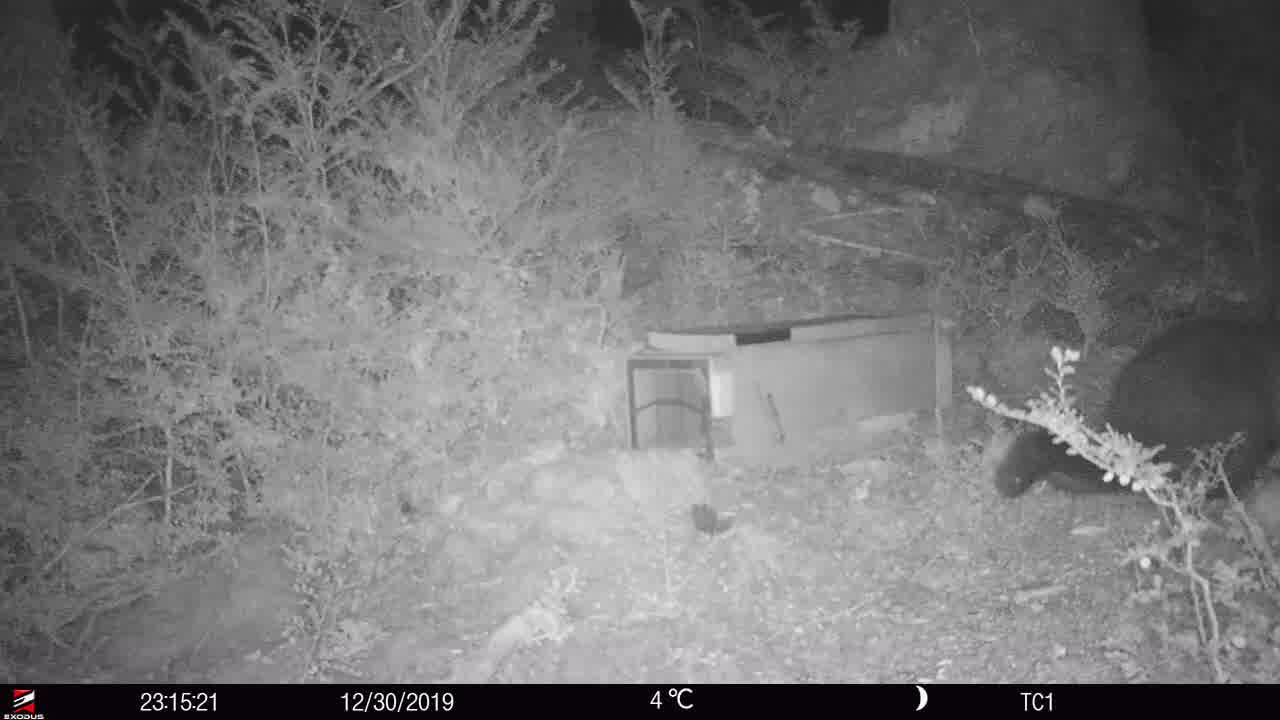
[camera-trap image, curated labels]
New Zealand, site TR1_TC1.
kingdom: Animalia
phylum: Chordata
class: Mammalia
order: Diprotodontia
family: Phalangeridae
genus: Trichosurus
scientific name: Trichosurus vulpecula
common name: common brushtail possum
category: possum